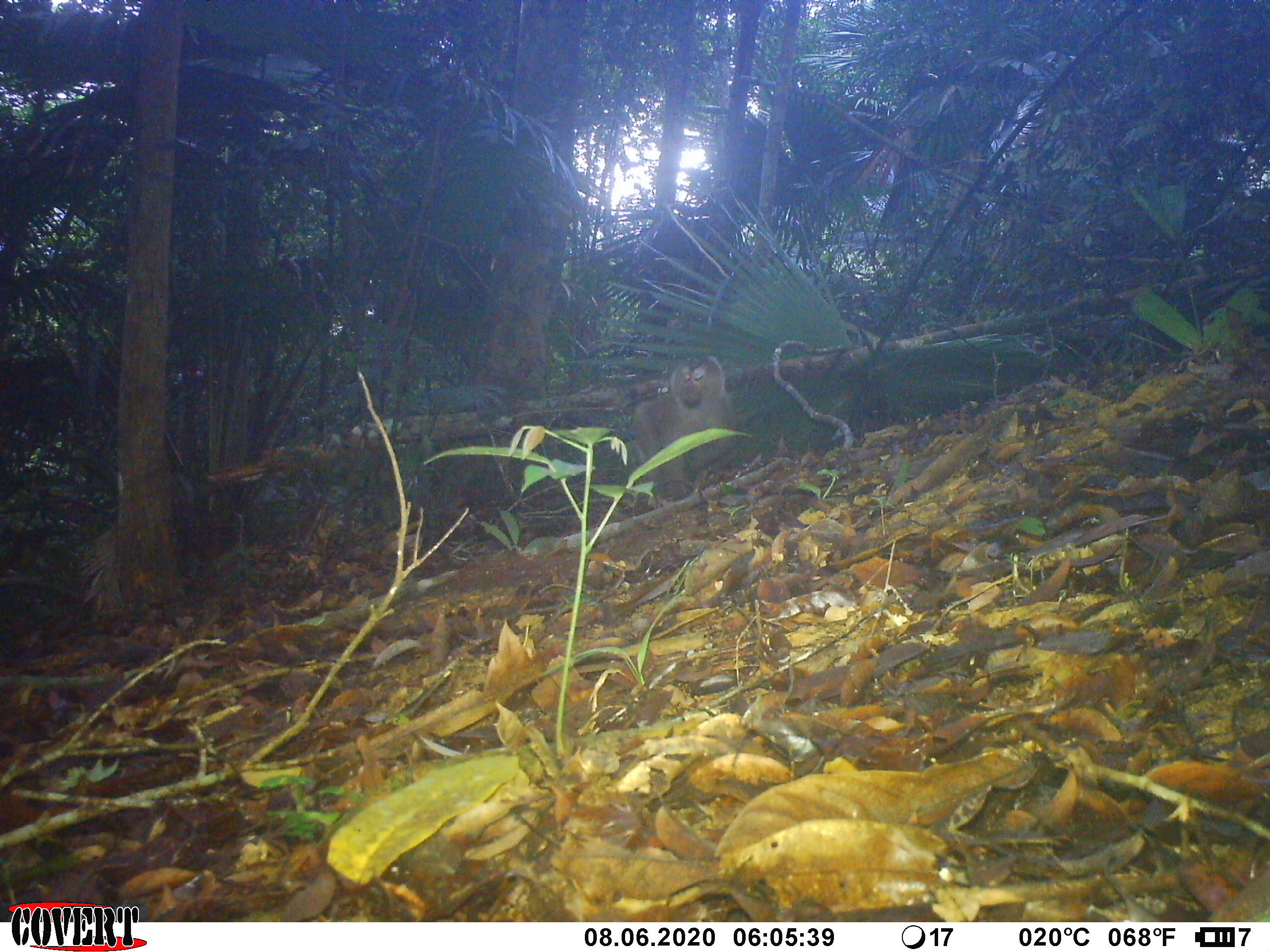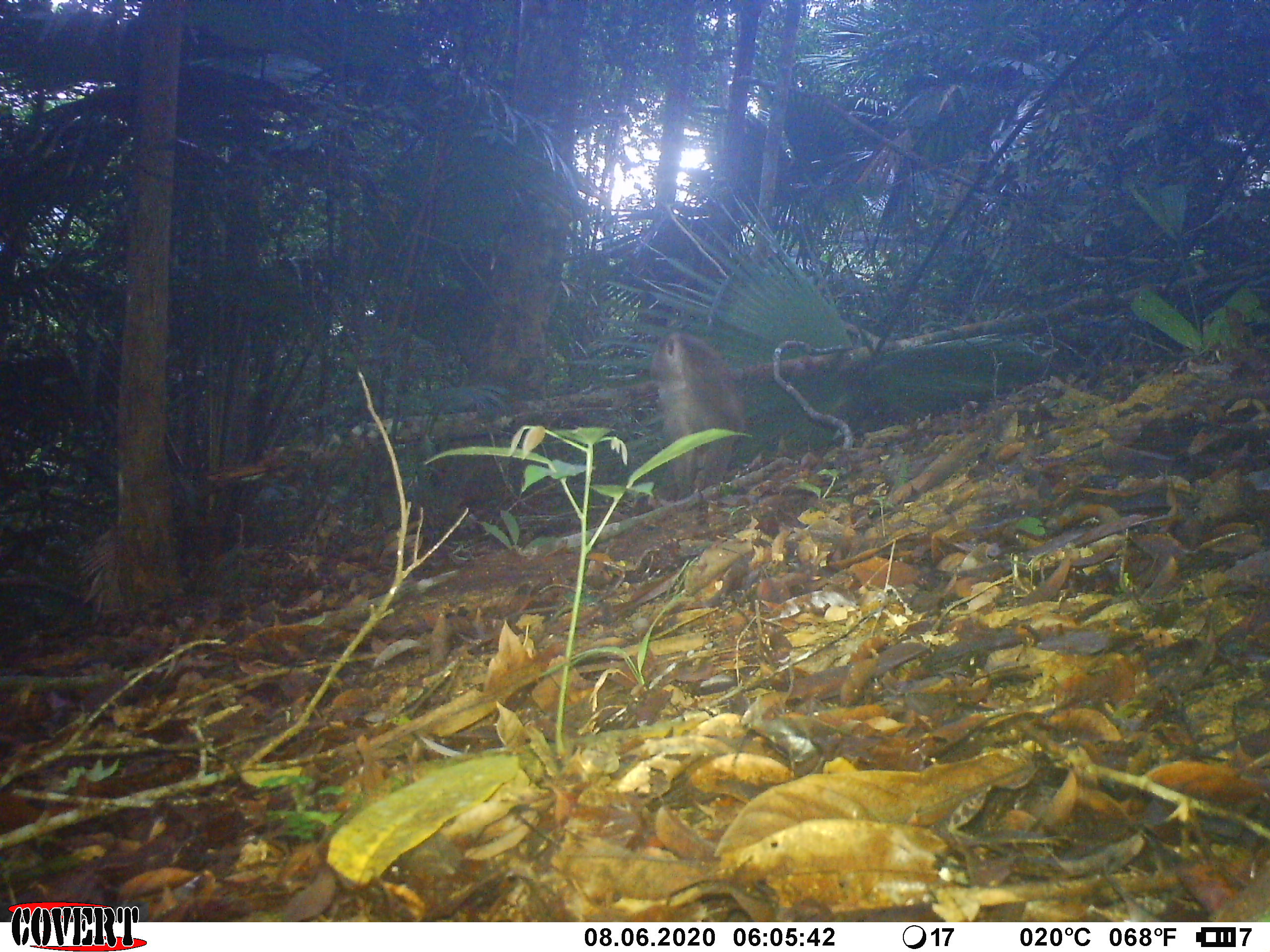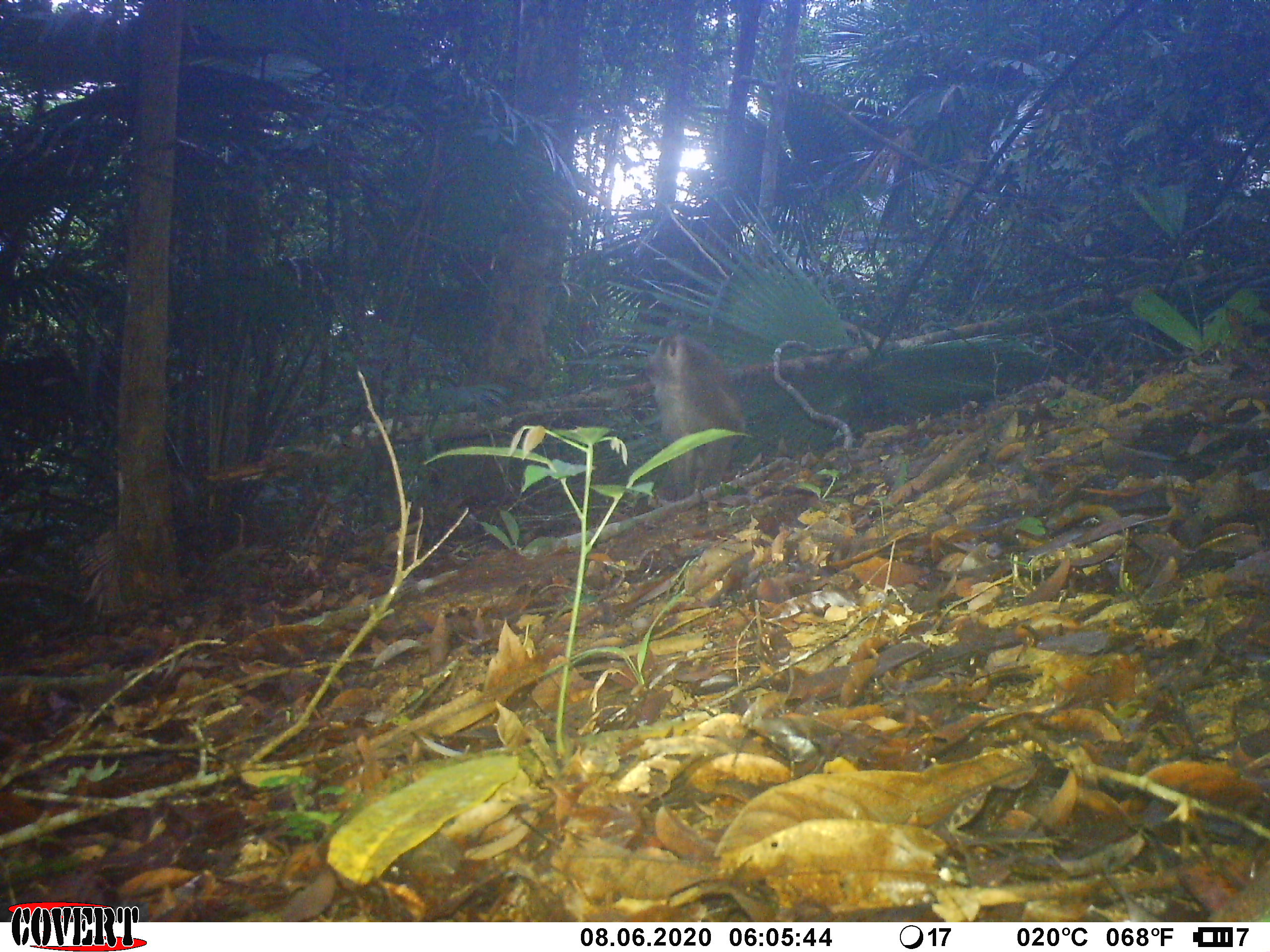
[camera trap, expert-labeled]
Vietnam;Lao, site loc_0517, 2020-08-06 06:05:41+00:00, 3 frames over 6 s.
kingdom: Animalia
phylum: Chordata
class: Mammalia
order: Primates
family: Cercopithecidae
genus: Macaca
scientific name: Macaca nemestrina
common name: pig-tailed macaque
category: pig tailed macaque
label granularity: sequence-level